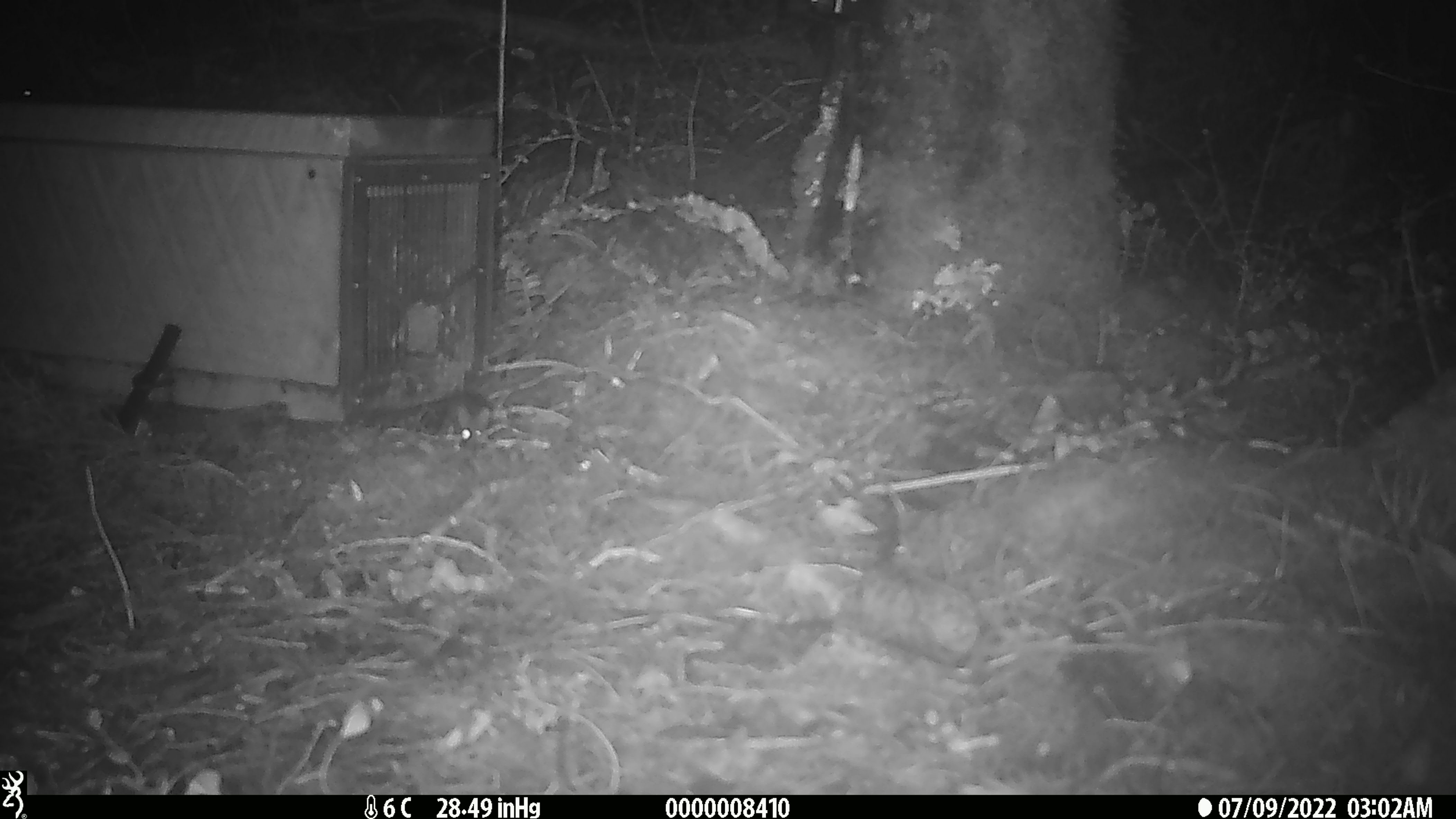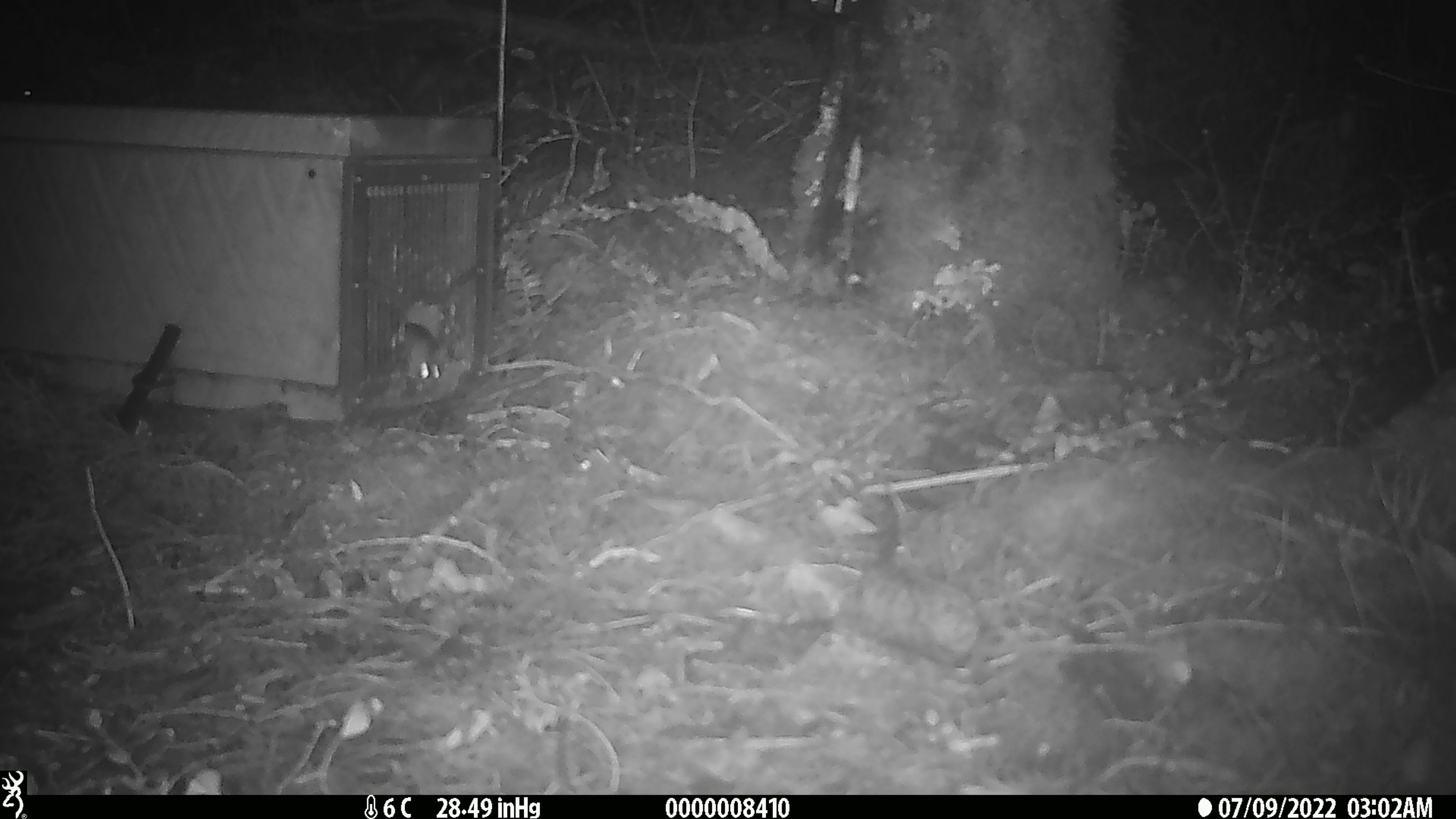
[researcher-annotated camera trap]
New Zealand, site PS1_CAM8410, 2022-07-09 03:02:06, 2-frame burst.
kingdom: Animalia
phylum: Chordata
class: Mammalia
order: Rodentia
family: Muridae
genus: Mus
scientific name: Mus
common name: mouse